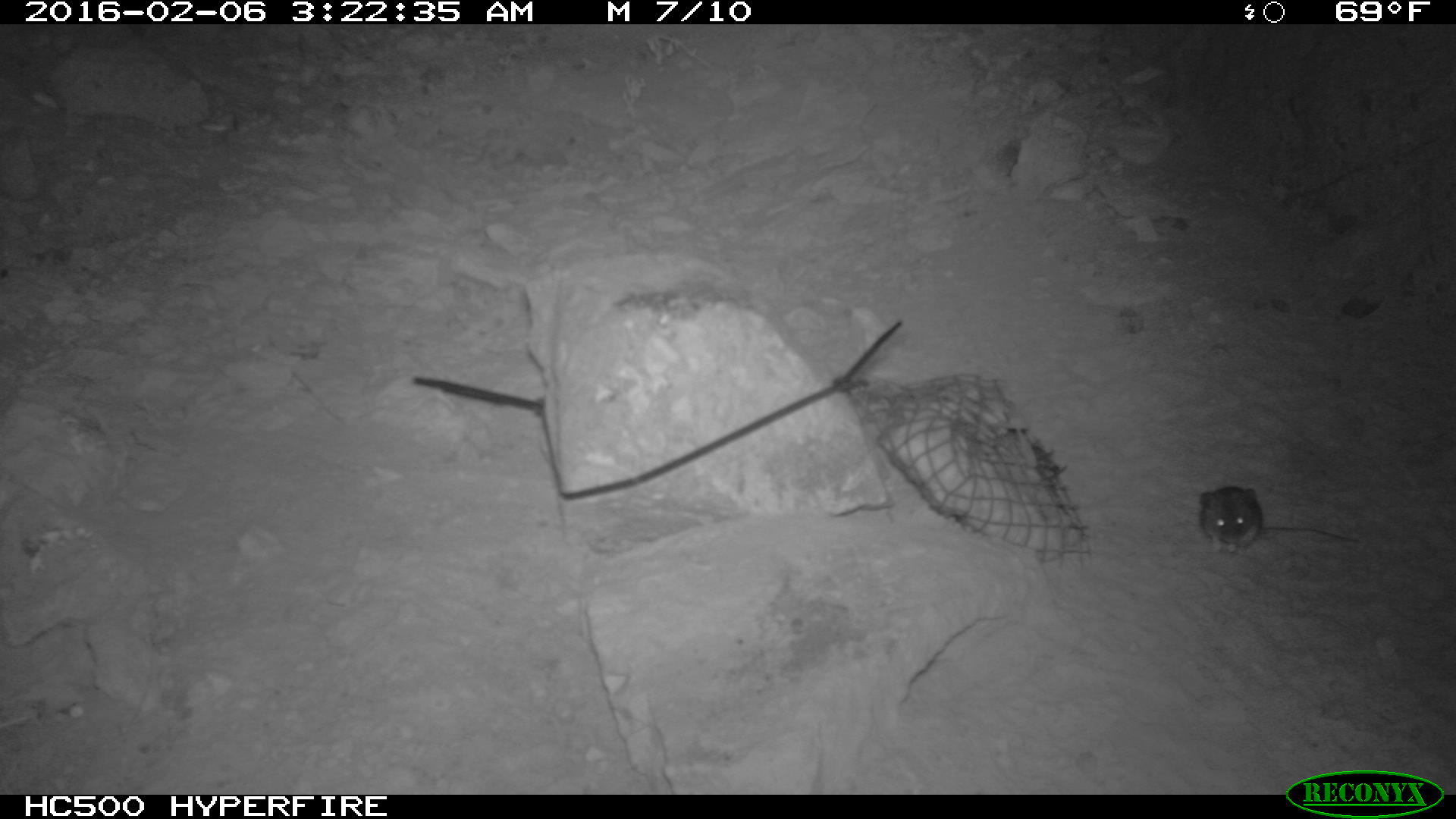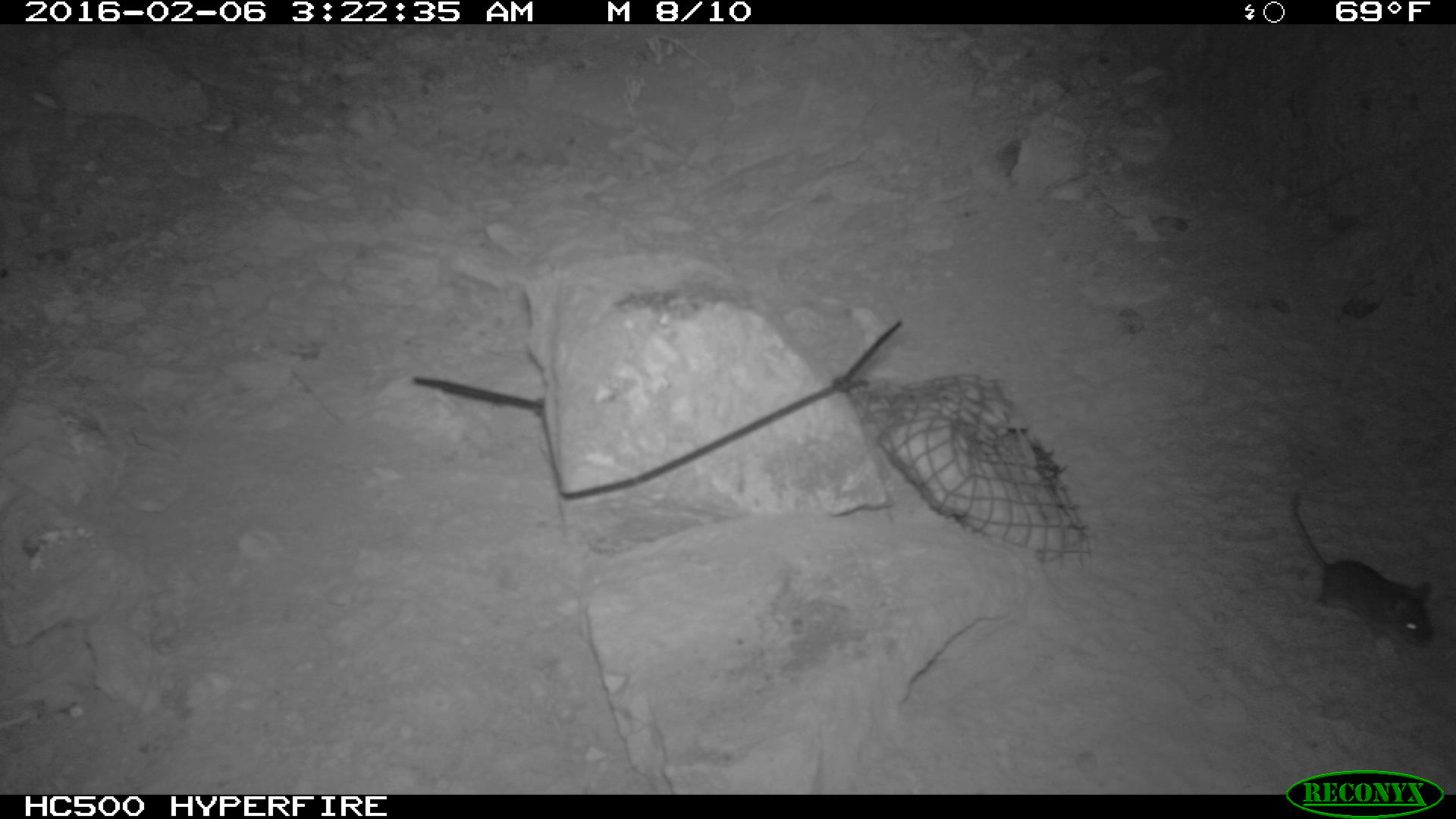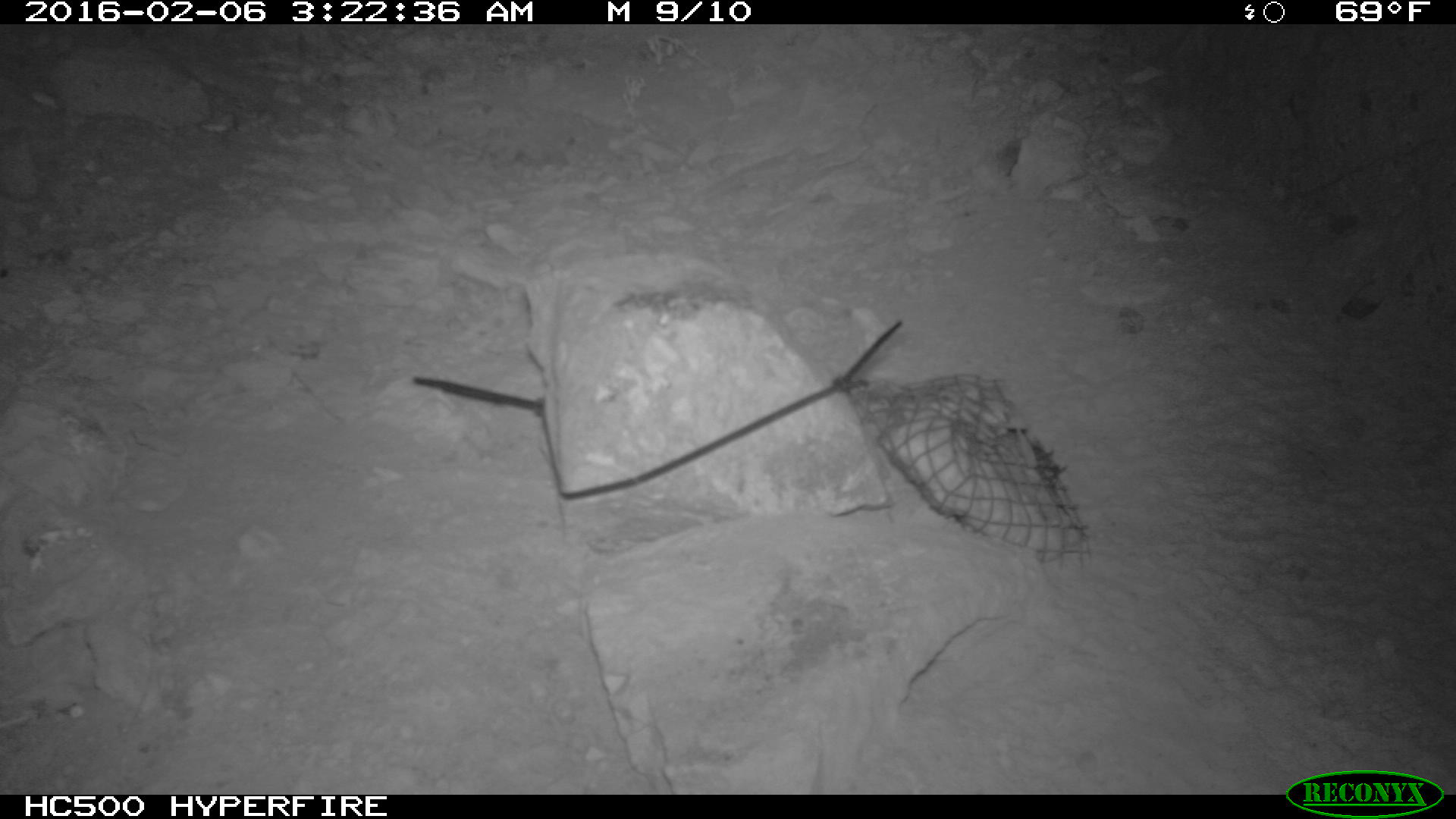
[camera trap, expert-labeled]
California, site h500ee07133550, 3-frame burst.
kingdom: Animalia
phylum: Chordata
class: Mammalia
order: Rodentia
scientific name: Rodentia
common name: rodent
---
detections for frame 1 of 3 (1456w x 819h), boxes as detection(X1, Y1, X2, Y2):
rodent: detection(1197, 482, 1362, 556)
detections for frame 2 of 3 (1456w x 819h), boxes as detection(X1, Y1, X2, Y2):
rodent: detection(1290, 487, 1435, 645)